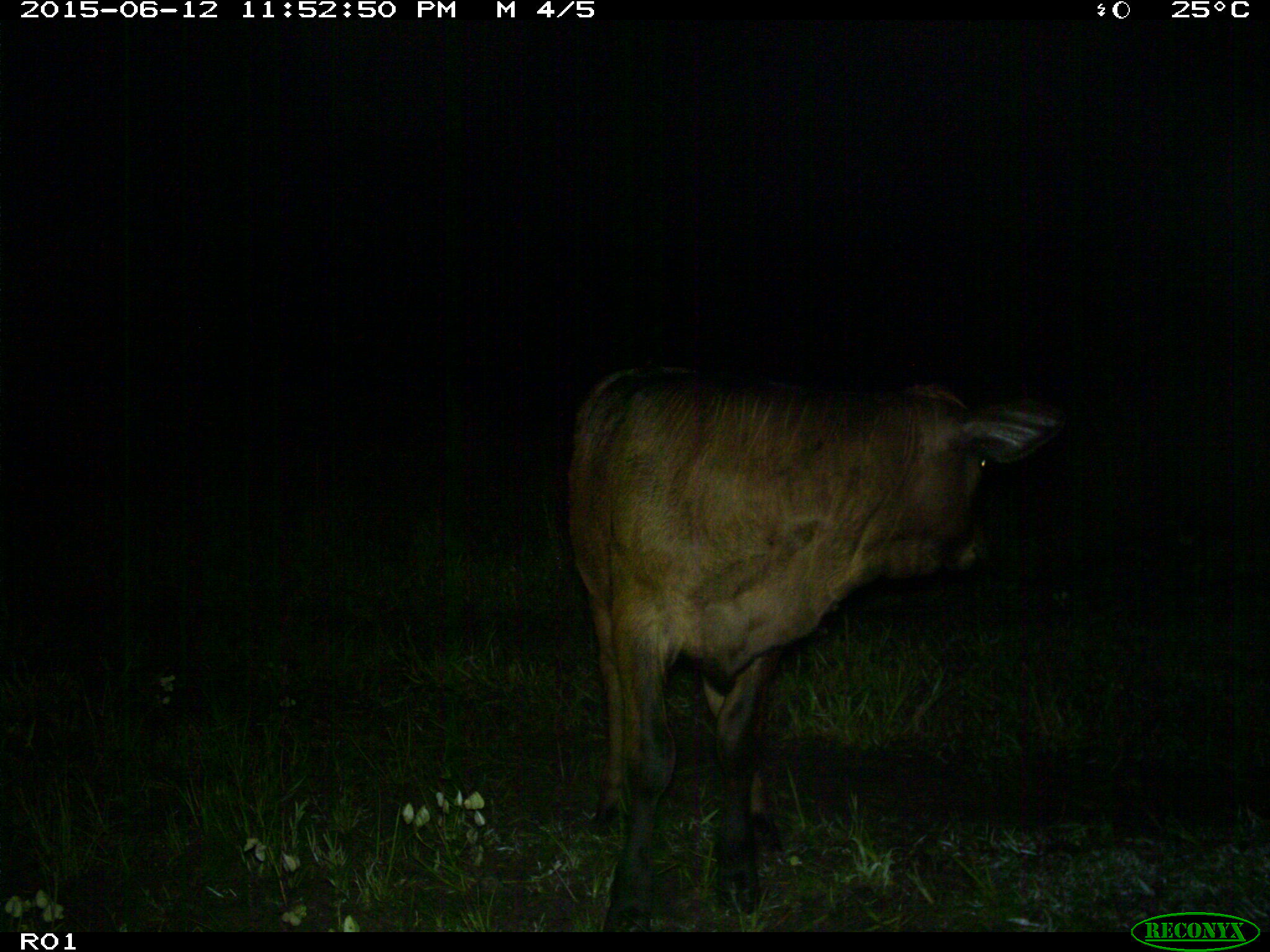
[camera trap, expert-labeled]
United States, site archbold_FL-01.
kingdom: Animalia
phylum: Chordata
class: Mammalia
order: Artiodactyla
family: Bovidae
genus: Bos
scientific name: Bos taurus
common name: domestic cow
Bos taurus (domestic cow).